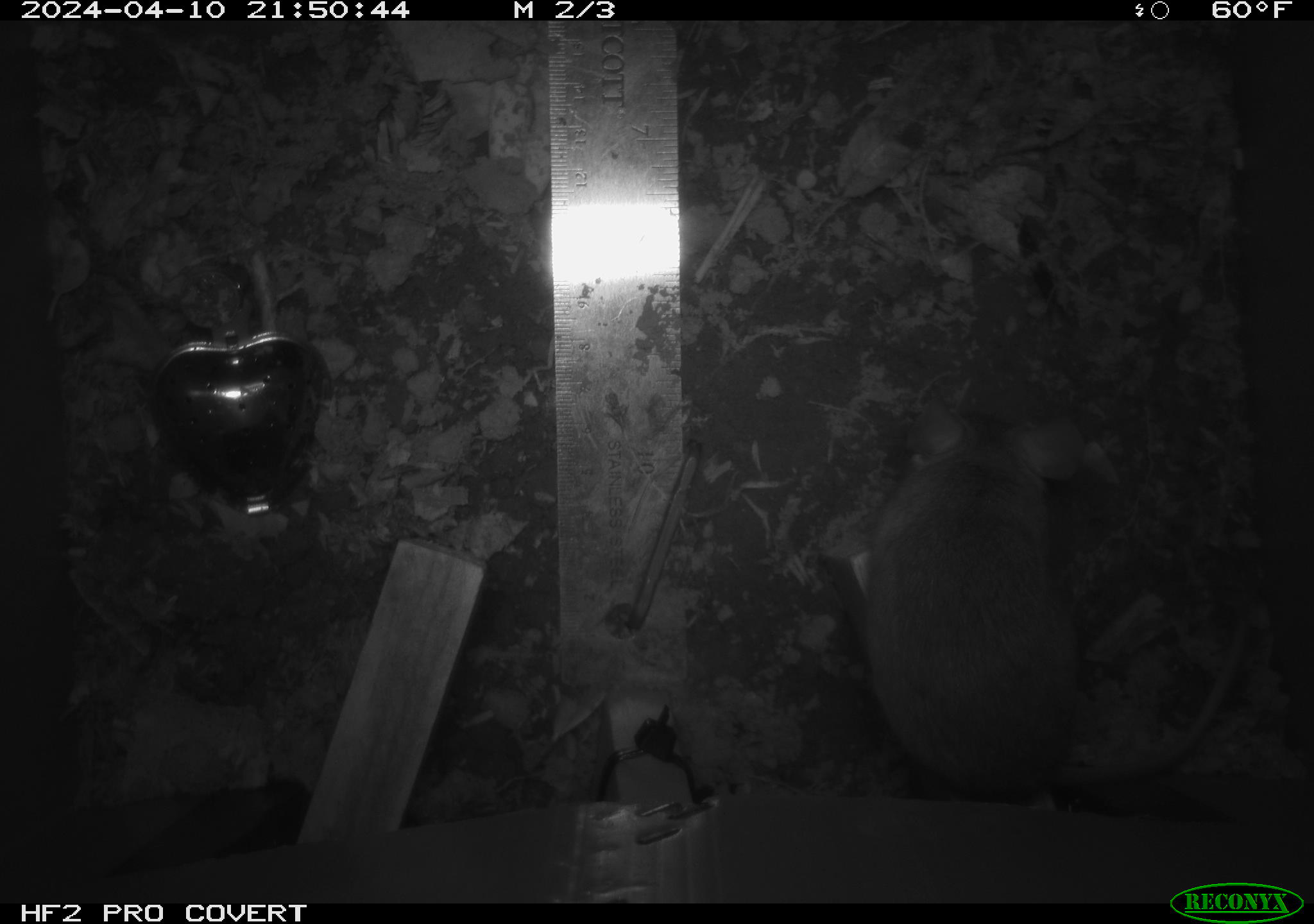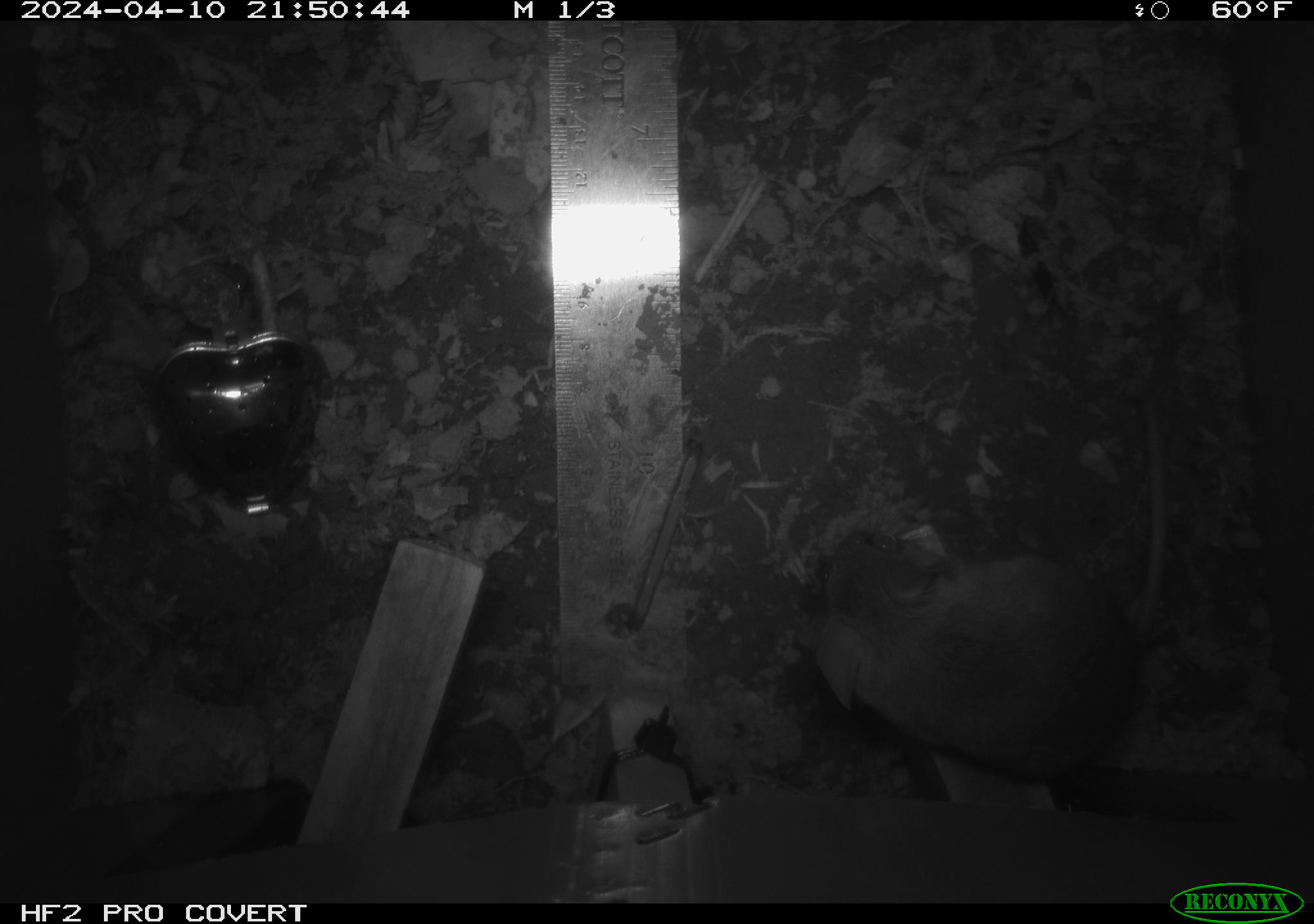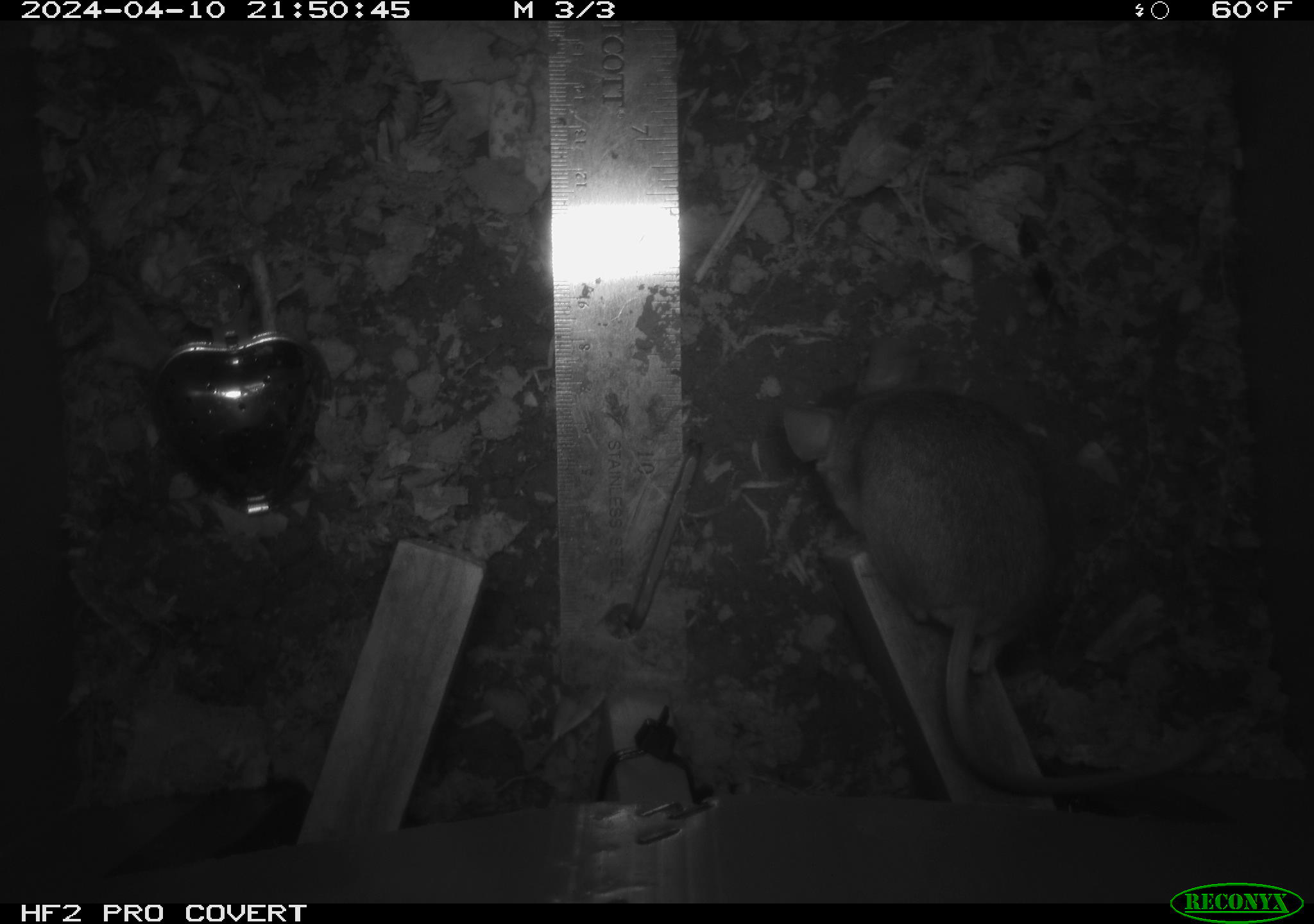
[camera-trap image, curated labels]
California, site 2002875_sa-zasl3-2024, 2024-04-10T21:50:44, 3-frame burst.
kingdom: Animalia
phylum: Chordata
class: Mammalia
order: Rodentia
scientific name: Rodentia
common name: rodent